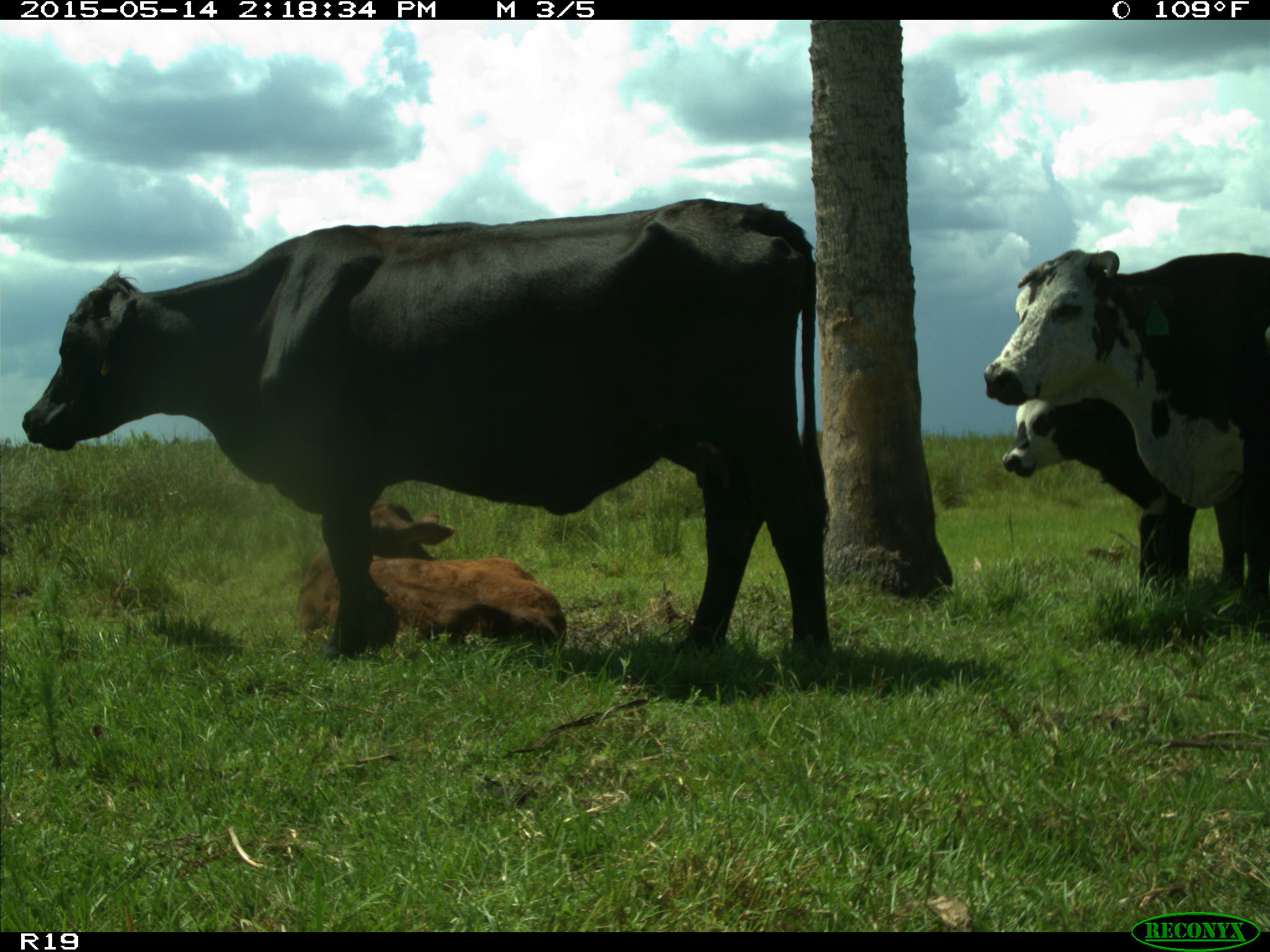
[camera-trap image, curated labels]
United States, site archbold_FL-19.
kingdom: Animalia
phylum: Chordata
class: Mammalia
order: Artiodactyla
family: Bovidae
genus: Bos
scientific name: Bos taurus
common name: domestic cow